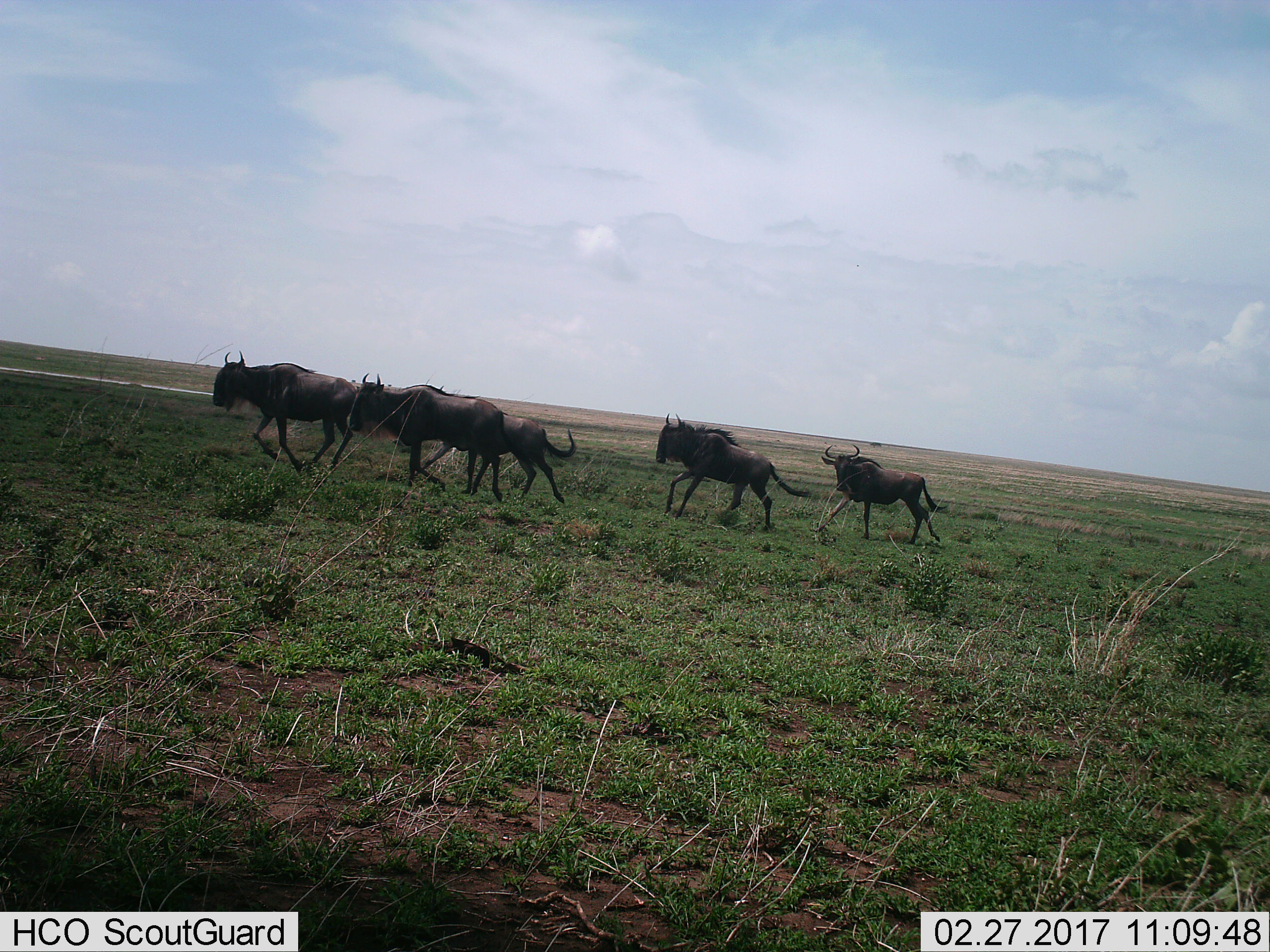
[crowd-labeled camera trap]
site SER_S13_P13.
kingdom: Animalia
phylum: Chordata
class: Mammalia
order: Artiodactyla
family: Bovidae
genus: Connochaetes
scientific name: Connochaetes taurinus taurinus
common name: blue wildebeest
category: wildebeestblue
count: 5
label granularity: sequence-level